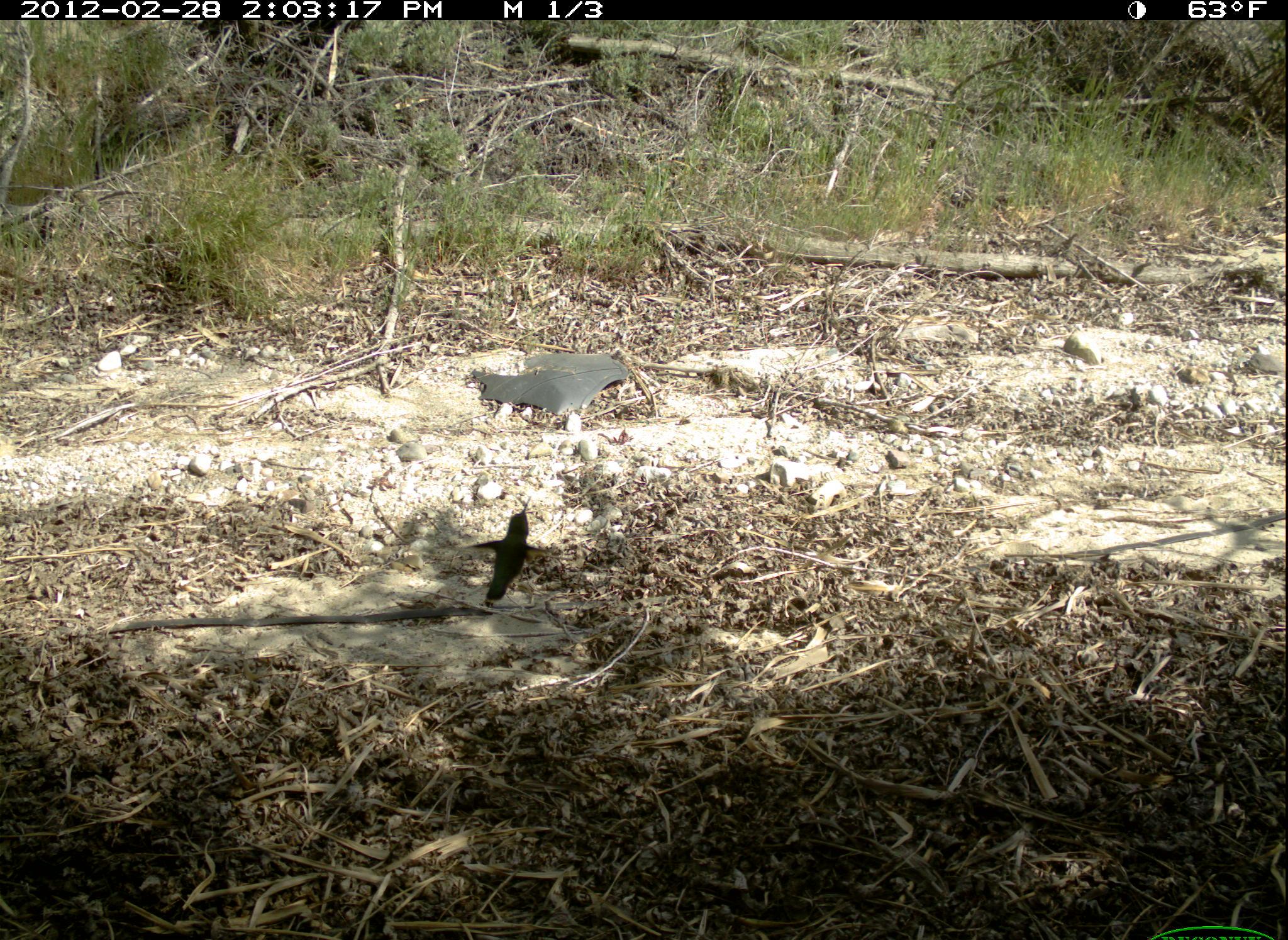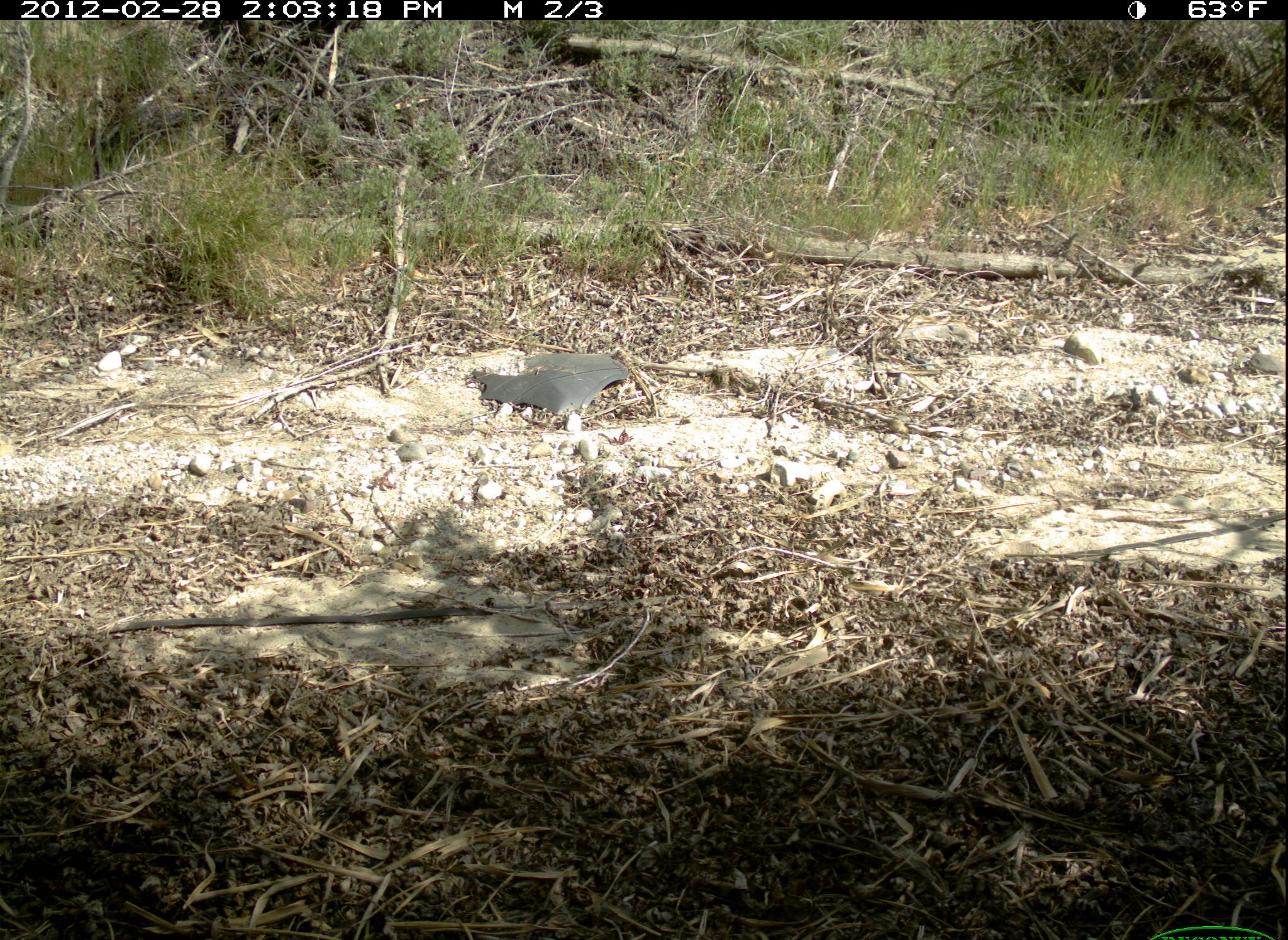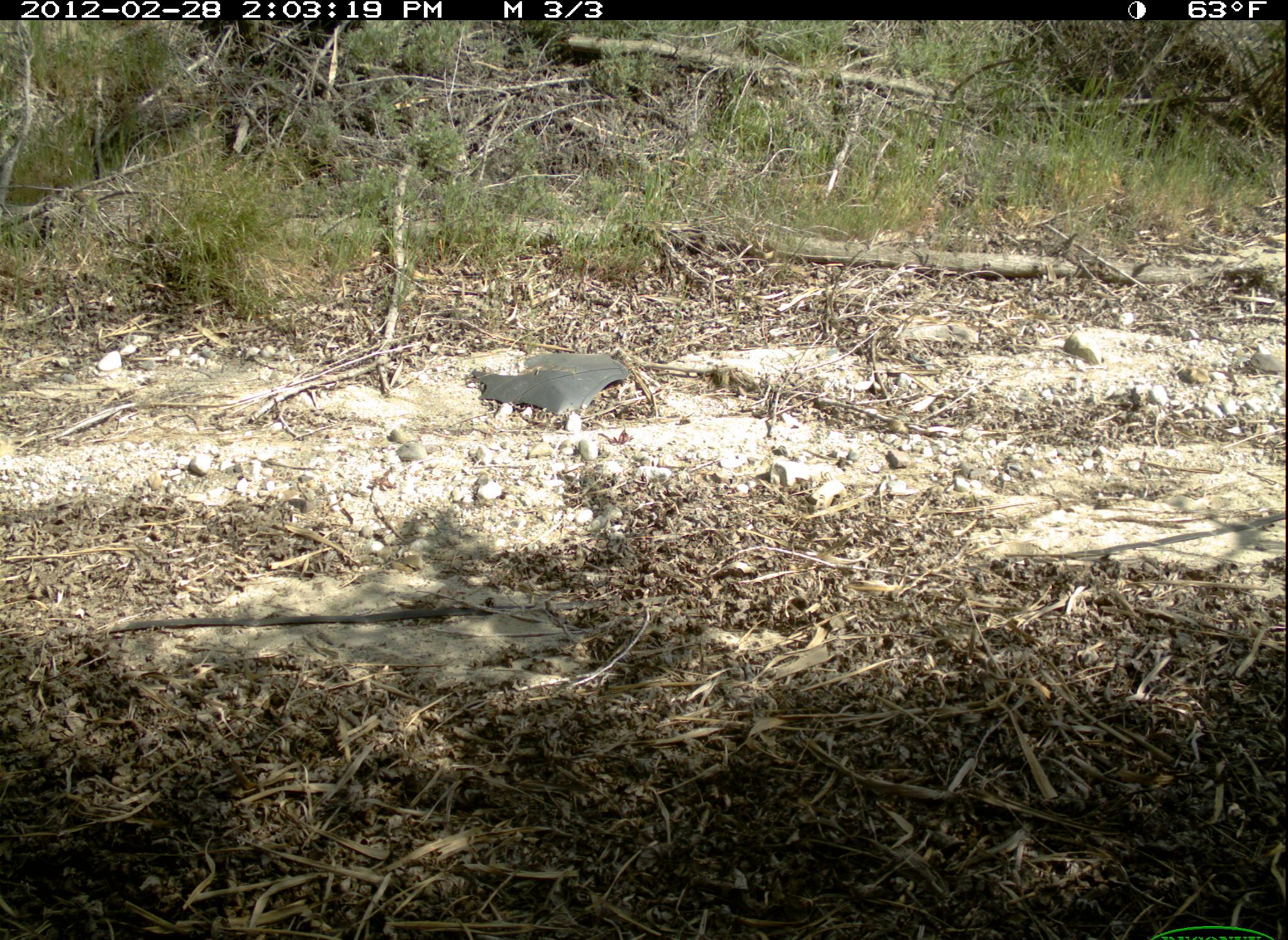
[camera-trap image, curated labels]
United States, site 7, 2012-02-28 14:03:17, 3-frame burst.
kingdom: Animalia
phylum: Chordata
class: Aves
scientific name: Aves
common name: bird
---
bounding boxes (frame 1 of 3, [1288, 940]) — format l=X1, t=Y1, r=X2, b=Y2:
bird: l=463, t=492, r=560, b=615